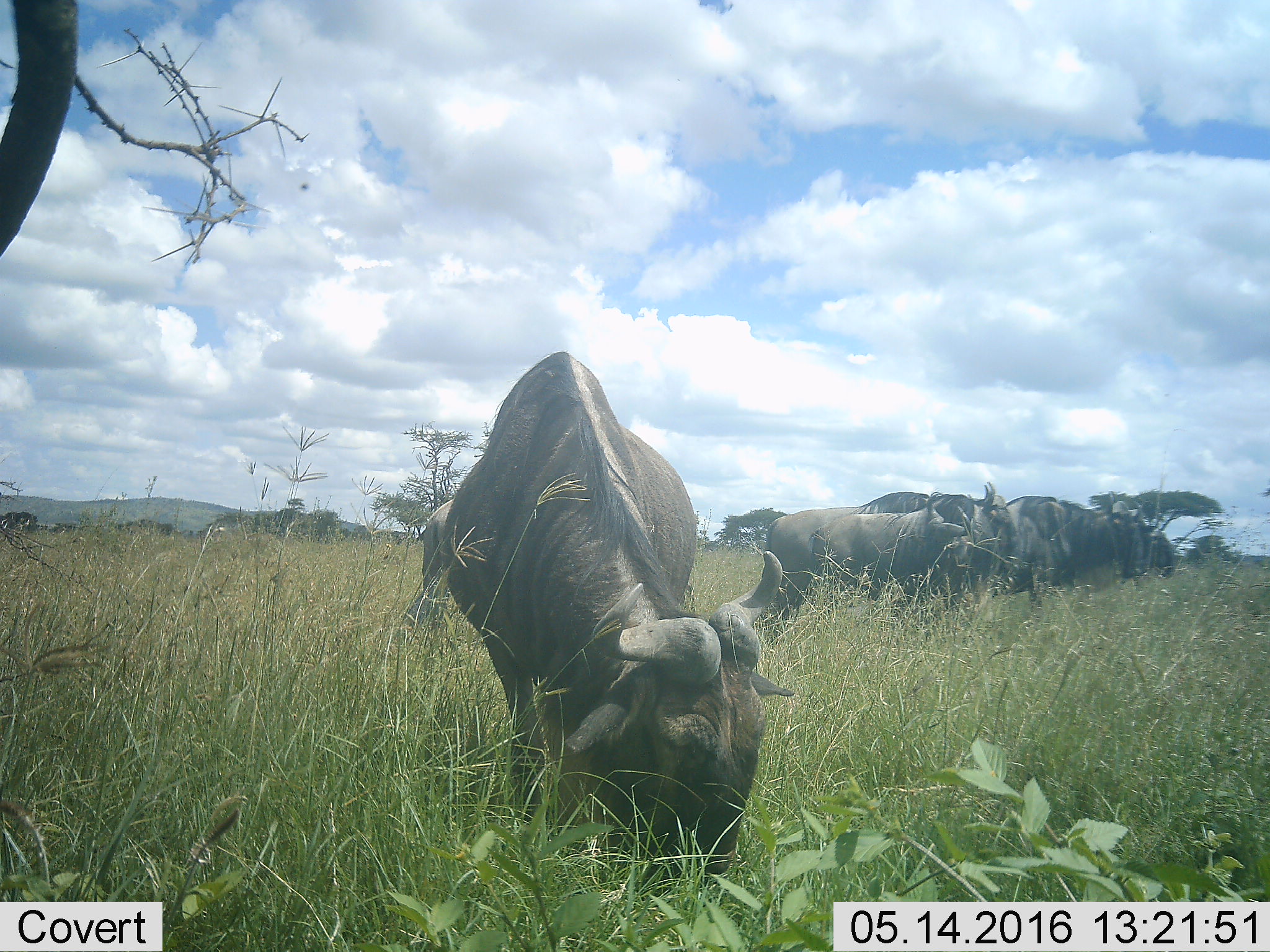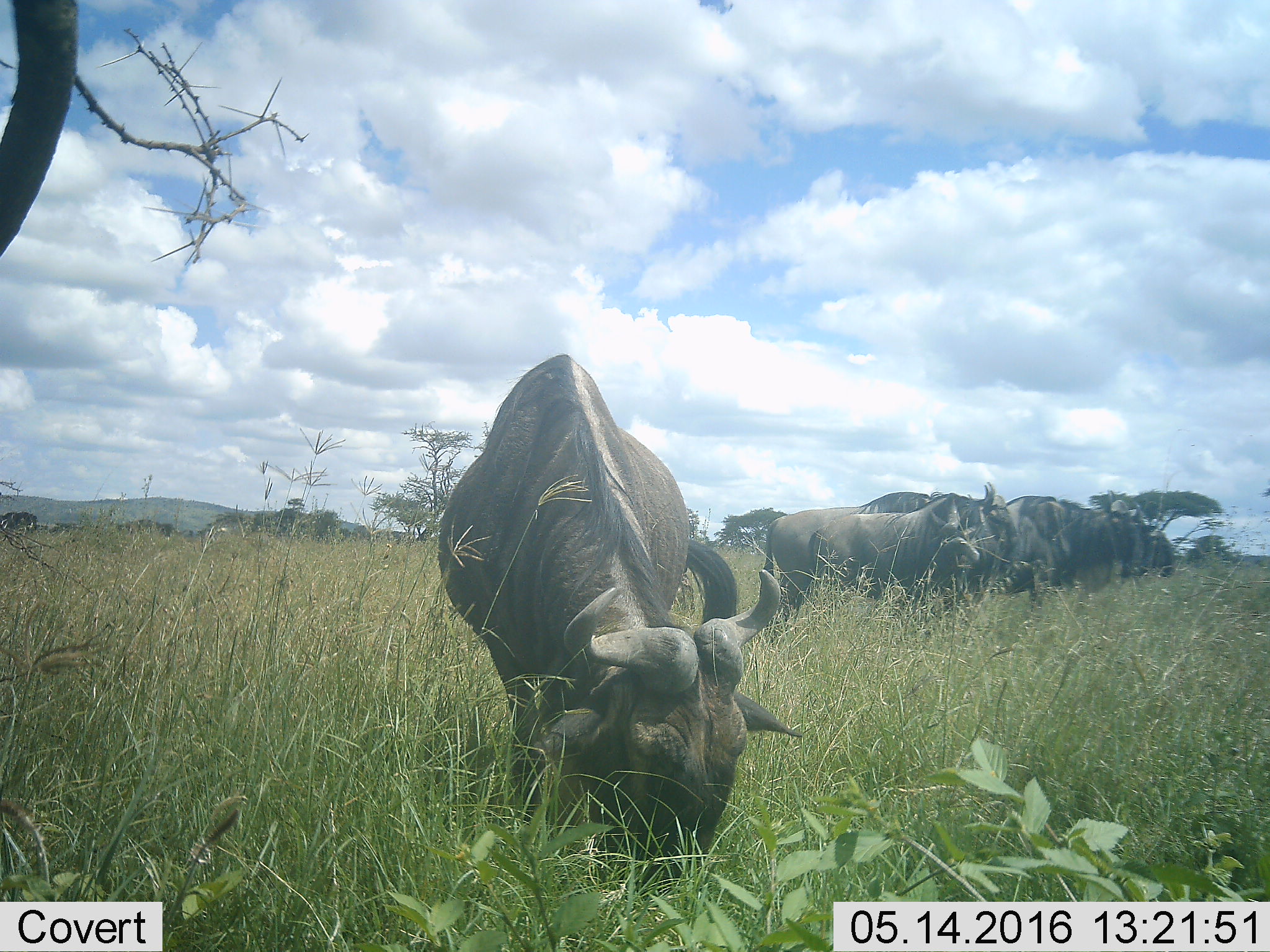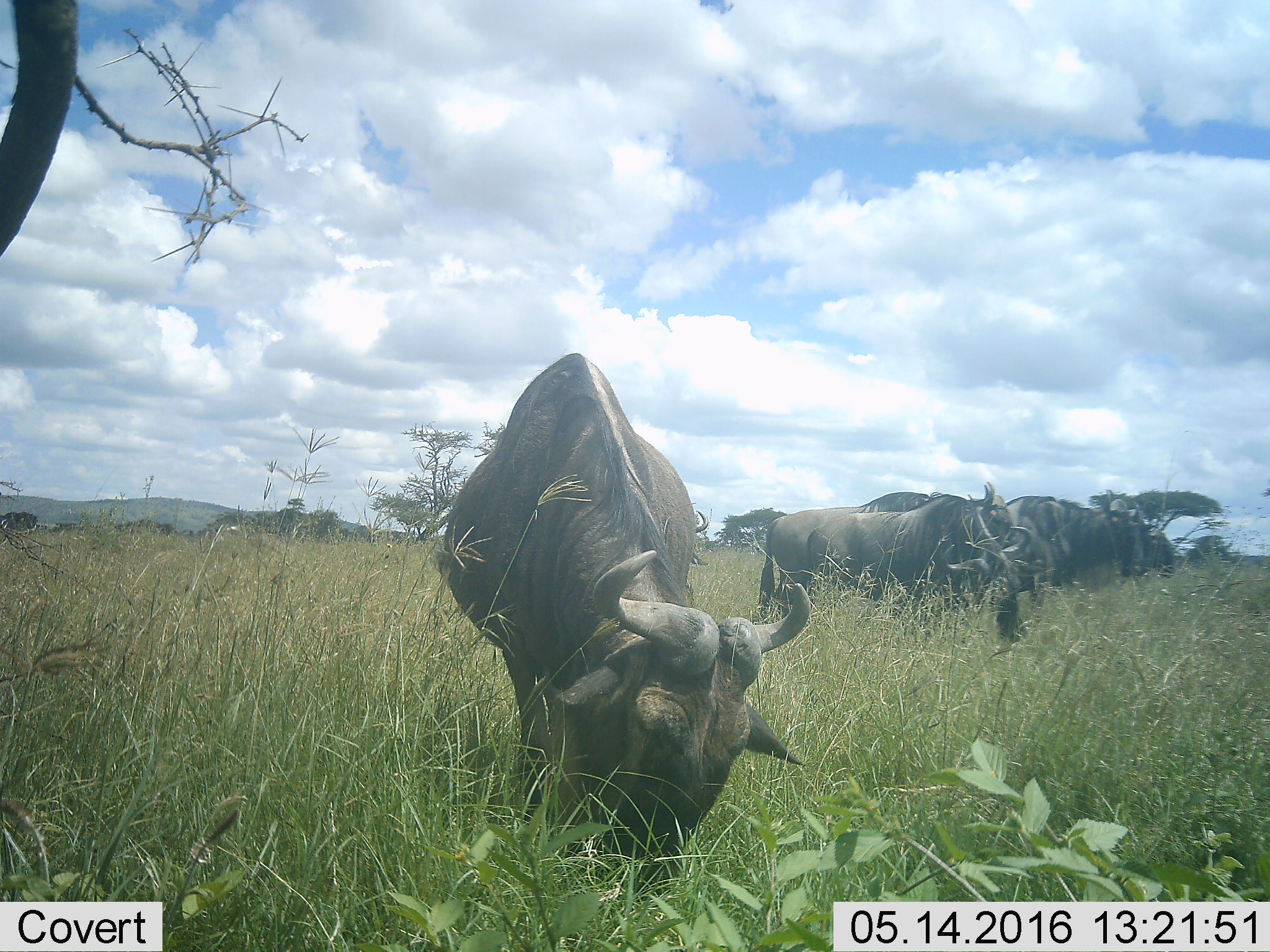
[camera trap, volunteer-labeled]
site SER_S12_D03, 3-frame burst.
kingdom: Animalia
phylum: Chordata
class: Mammalia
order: Artiodactyla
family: Bovidae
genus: Connochaetes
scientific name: Connochaetes taurinus taurinus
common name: blue wildebeest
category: wildebeestblue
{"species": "wildebeestblue (blue wildebeest) (Connochaetes taurinus taurinus)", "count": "6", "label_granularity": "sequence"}